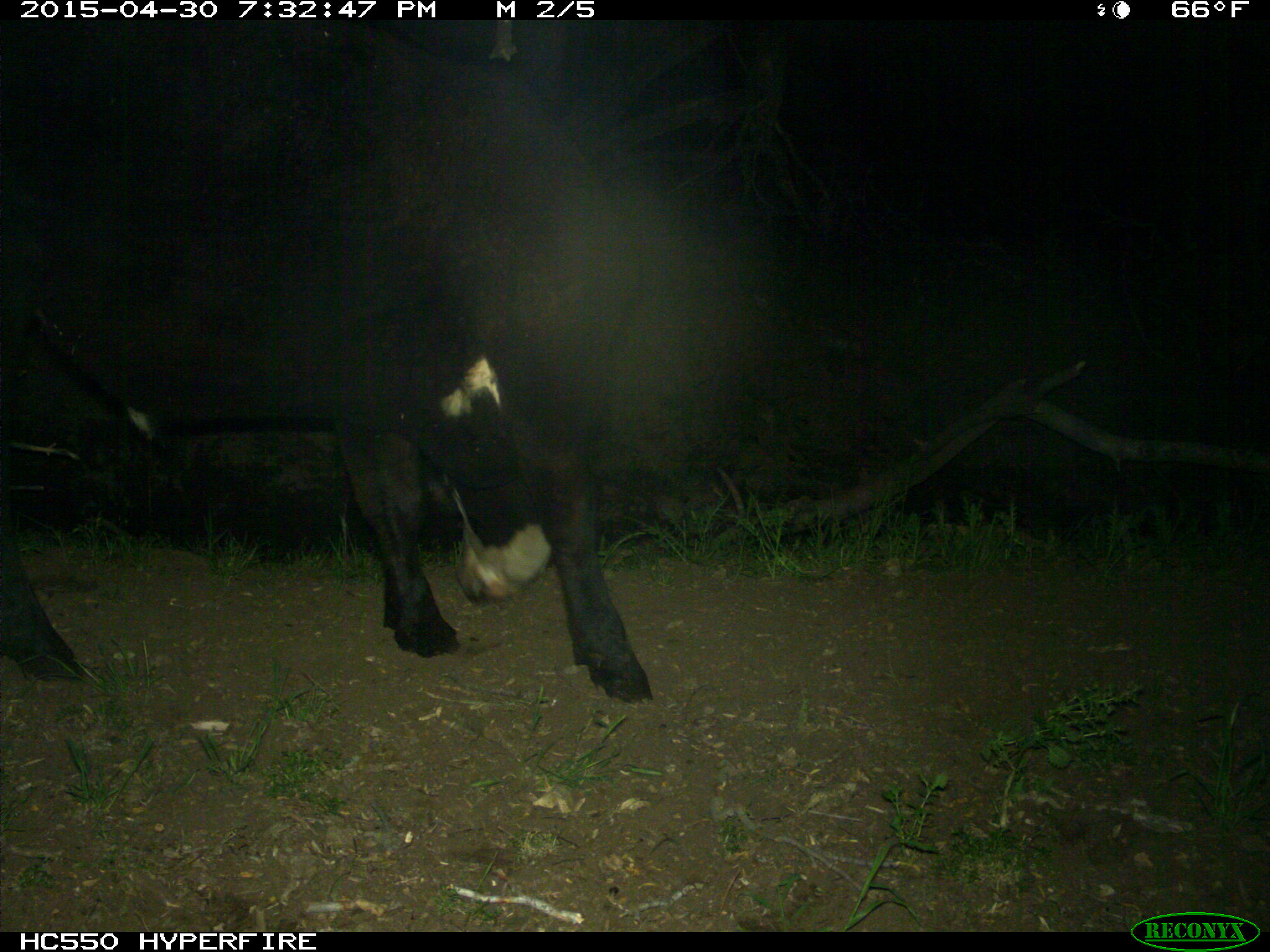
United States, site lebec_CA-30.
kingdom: Animalia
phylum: Chordata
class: Mammalia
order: Artiodactyla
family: Bovidae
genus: Bos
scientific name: Bos taurus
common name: domestic cow